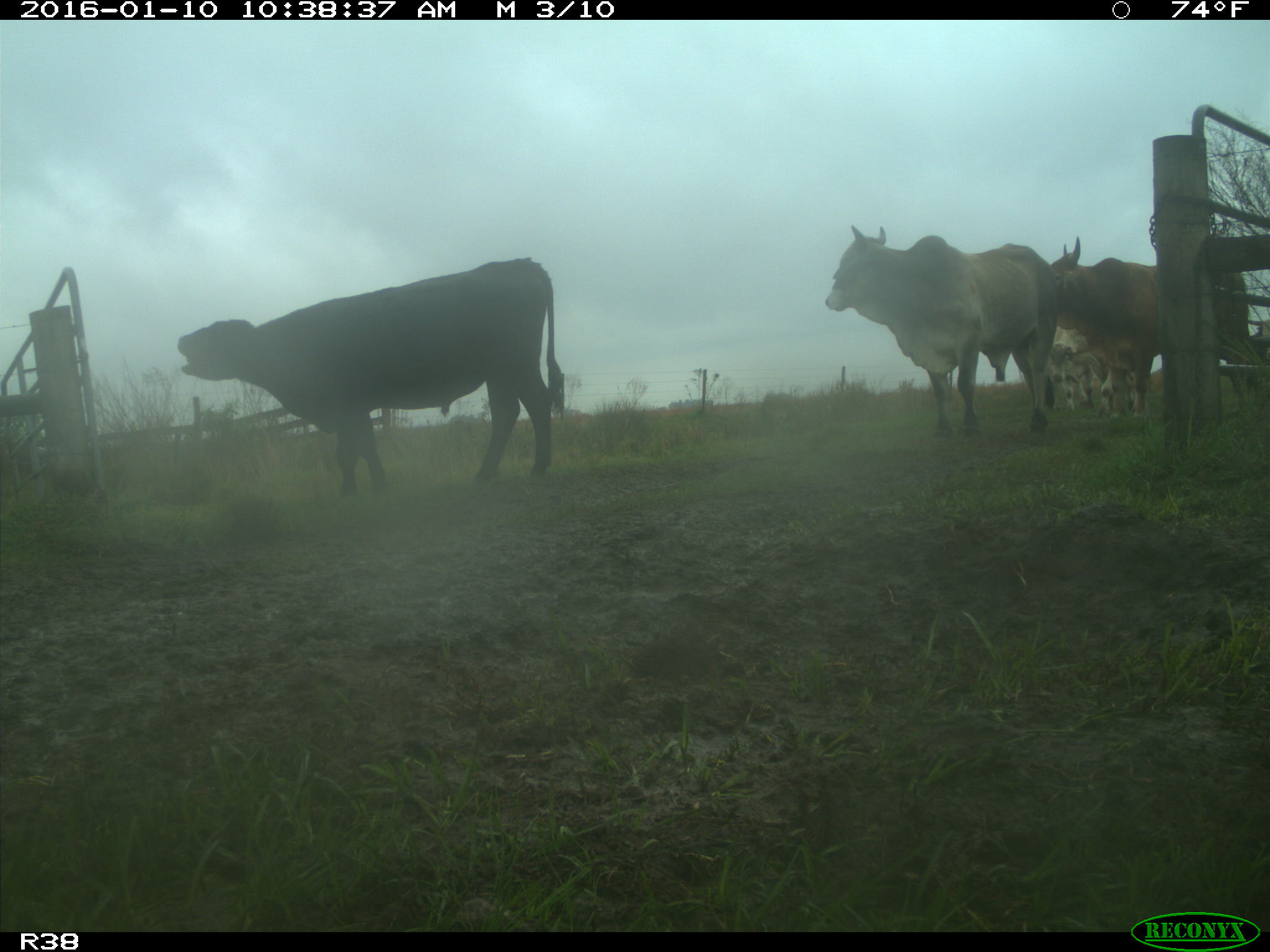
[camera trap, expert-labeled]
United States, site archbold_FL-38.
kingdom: Animalia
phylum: Chordata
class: Mammalia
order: Artiodactyla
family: Bovidae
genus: Bos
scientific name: Bos taurus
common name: domestic cow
Bos taurus (domestic cow).